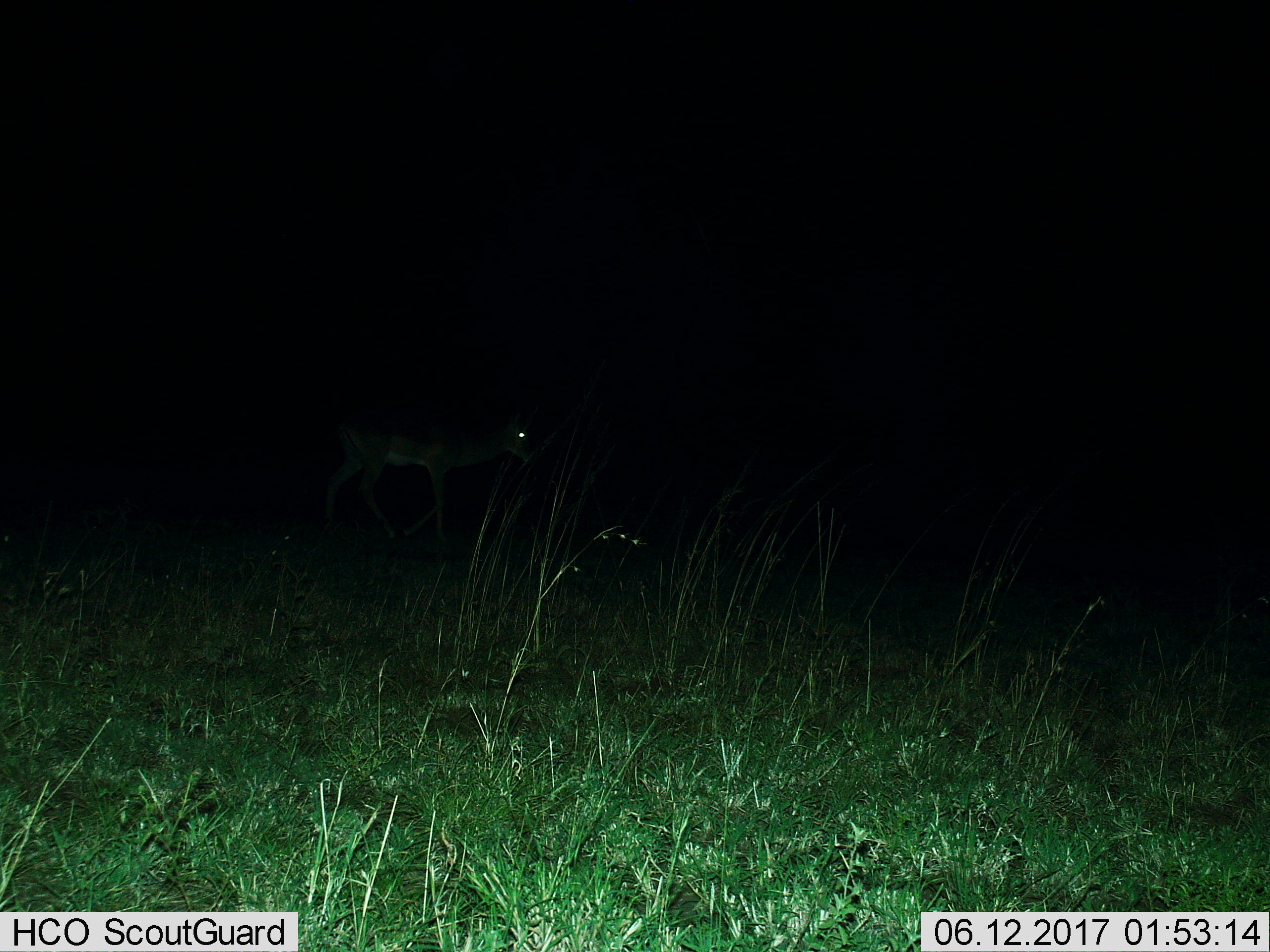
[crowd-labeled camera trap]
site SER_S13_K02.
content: unidentified animal